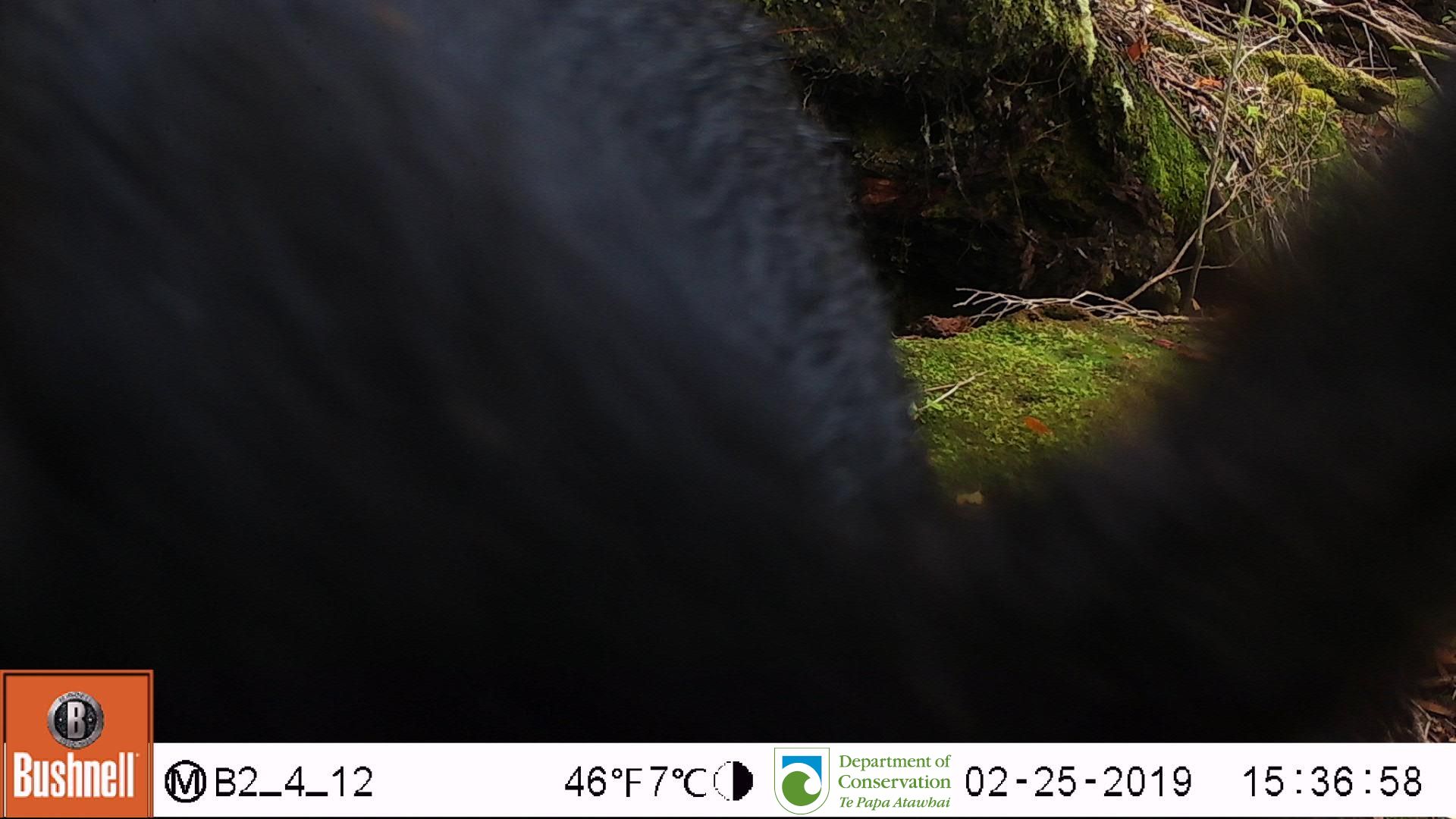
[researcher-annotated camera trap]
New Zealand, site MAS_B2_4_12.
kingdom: Animalia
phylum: Chordata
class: Mammalia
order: Artiodactyla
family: Suidae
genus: Sus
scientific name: Sus scrofa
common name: pig